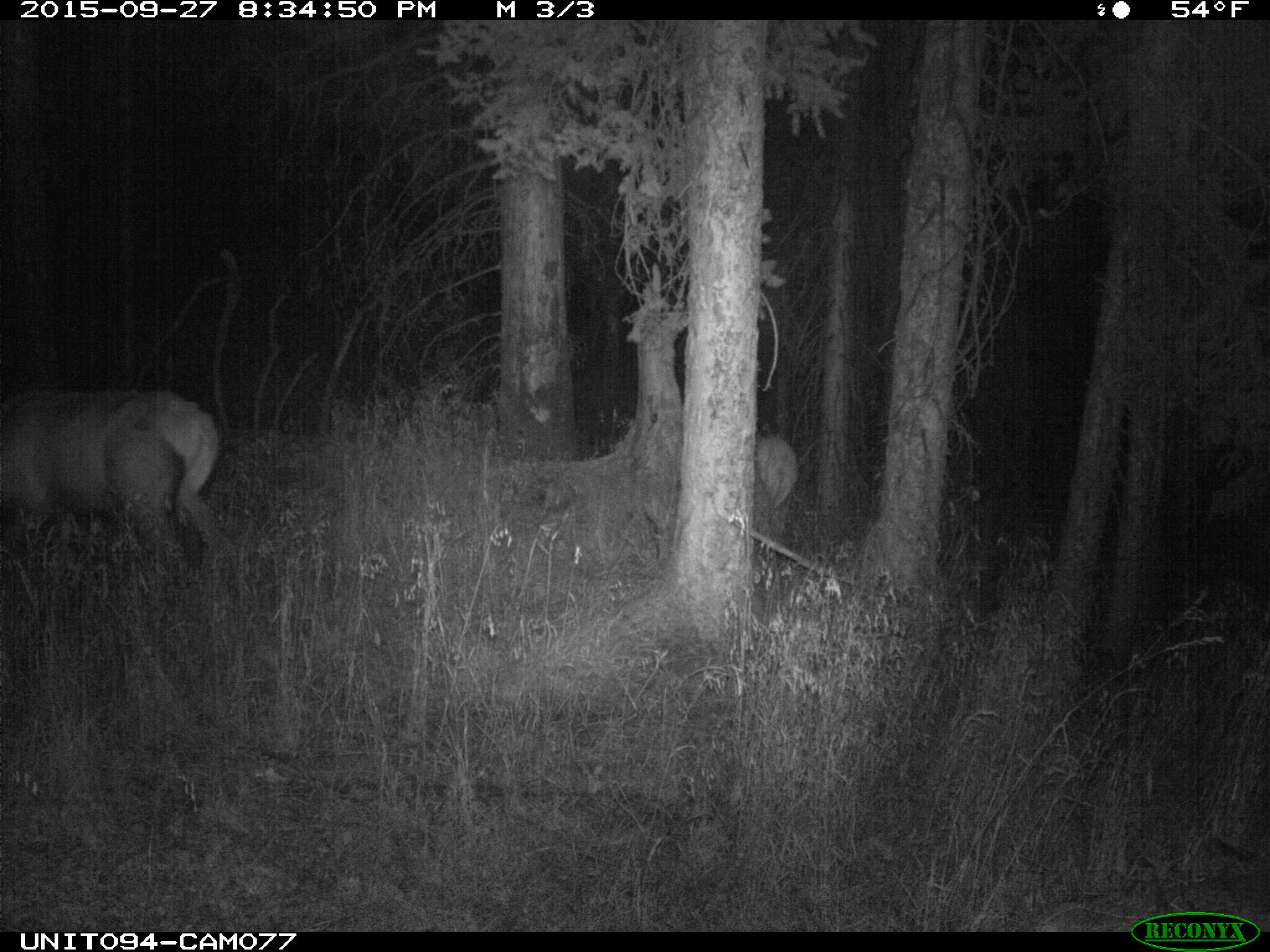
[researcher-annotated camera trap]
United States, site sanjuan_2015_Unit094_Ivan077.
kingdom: Animalia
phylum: Chordata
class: Mammalia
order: Artiodactyla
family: Cervidae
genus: Cervus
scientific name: Cervus elaphus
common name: red deer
Cervus elaphus (red deer).